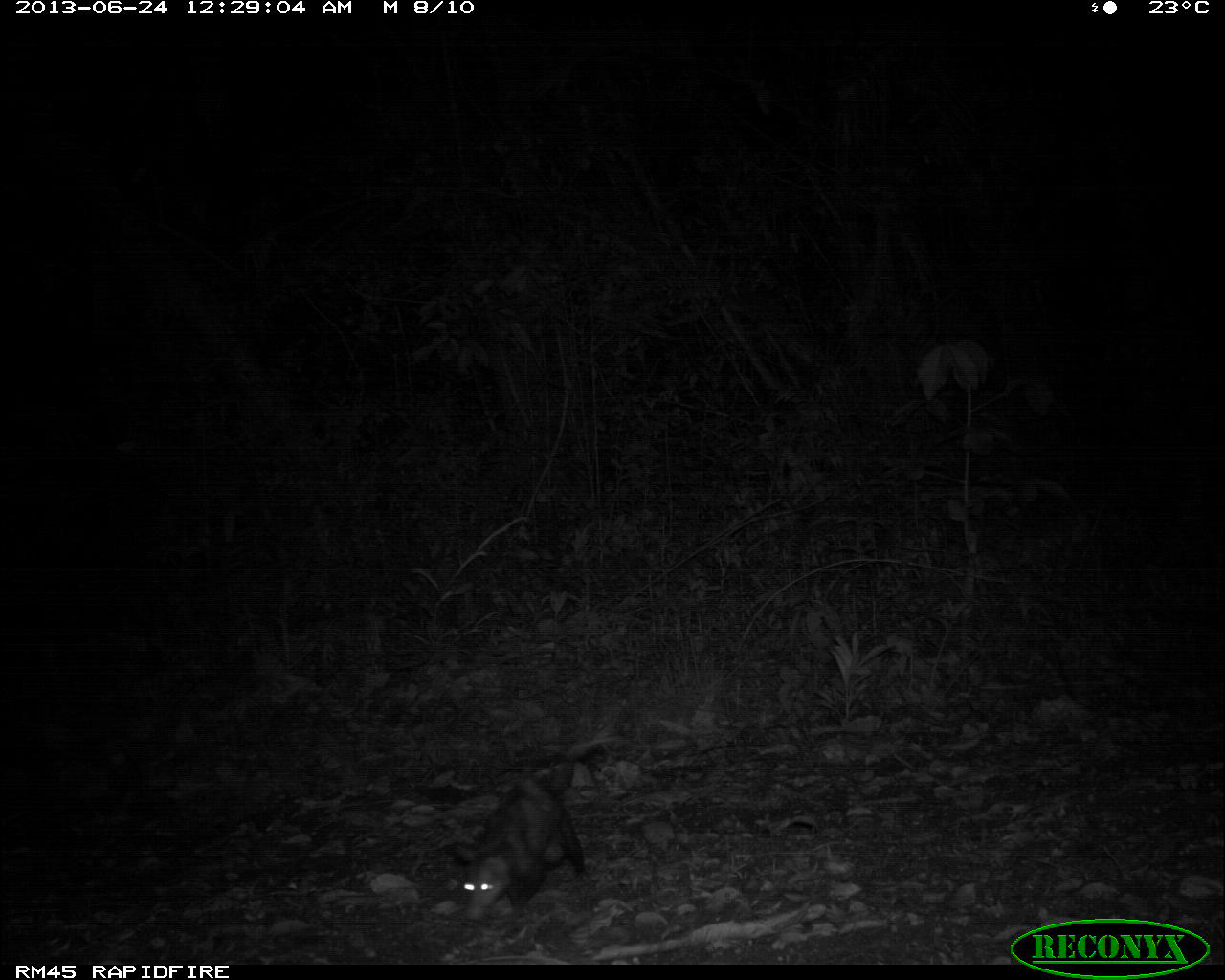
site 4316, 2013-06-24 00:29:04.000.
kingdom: Animalia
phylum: Chordata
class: Mammalia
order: Didelphimorphia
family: Didelphidae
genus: Didelphis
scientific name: Didelphis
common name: american opossums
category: didelphis sp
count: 1